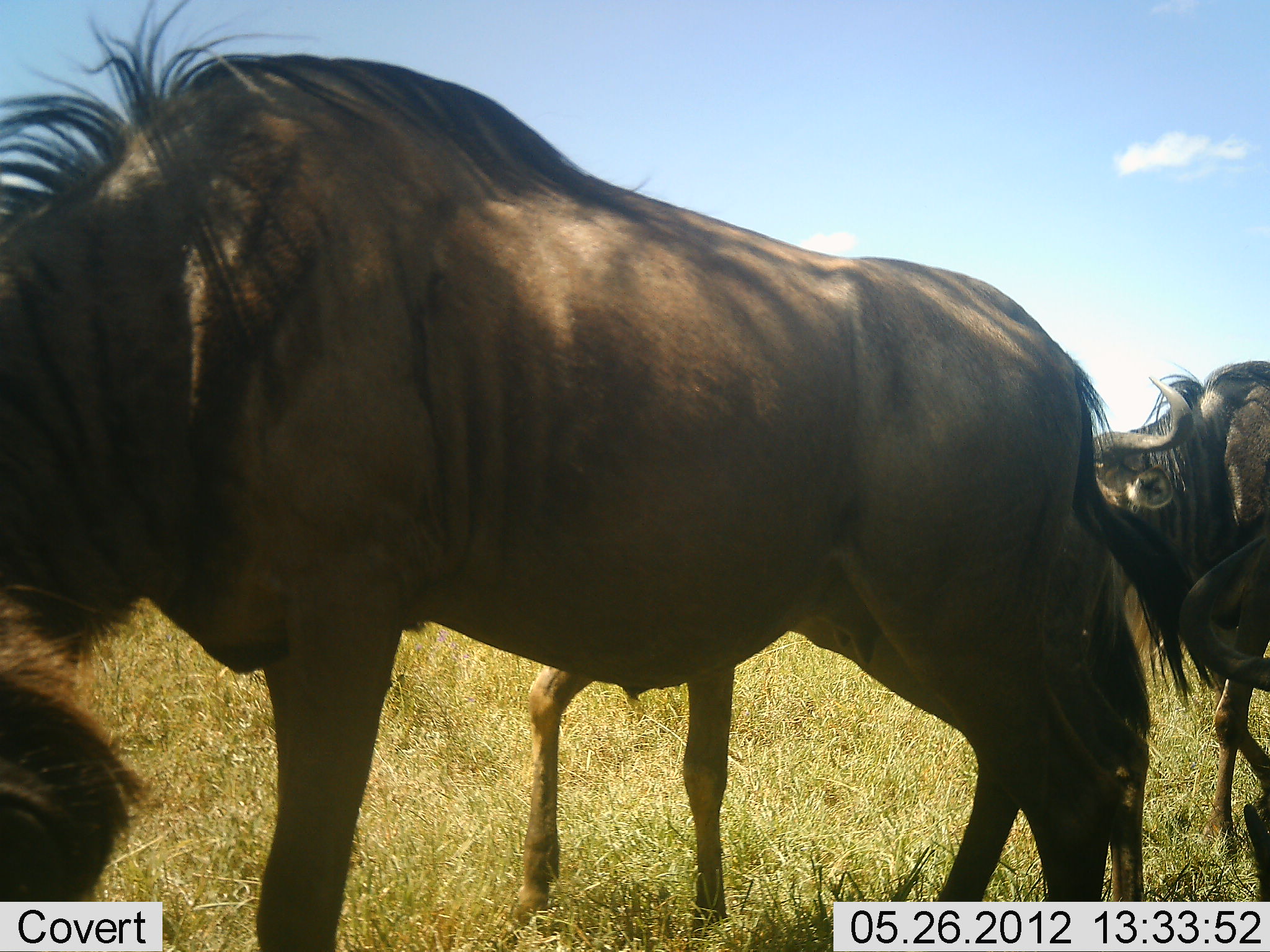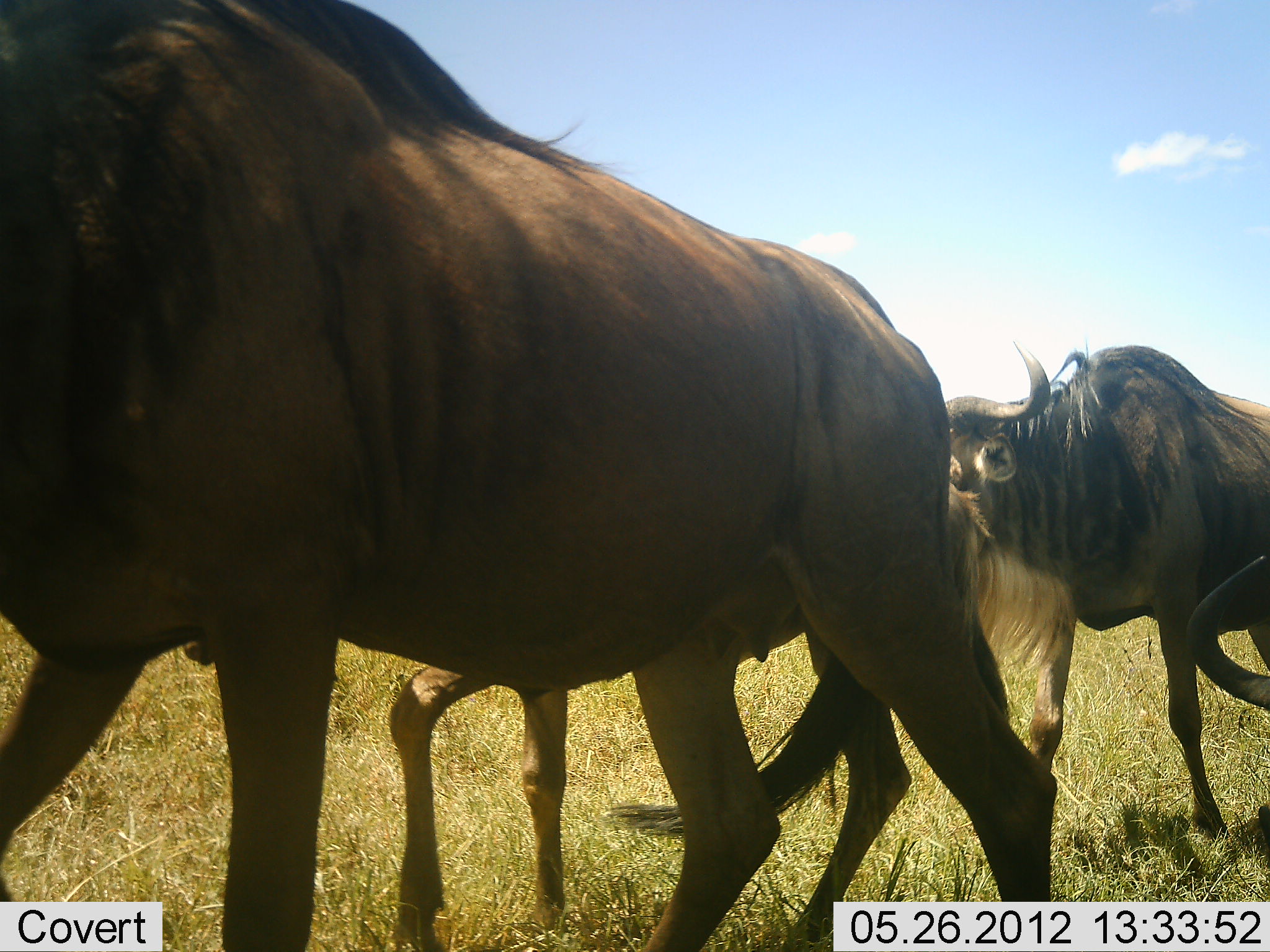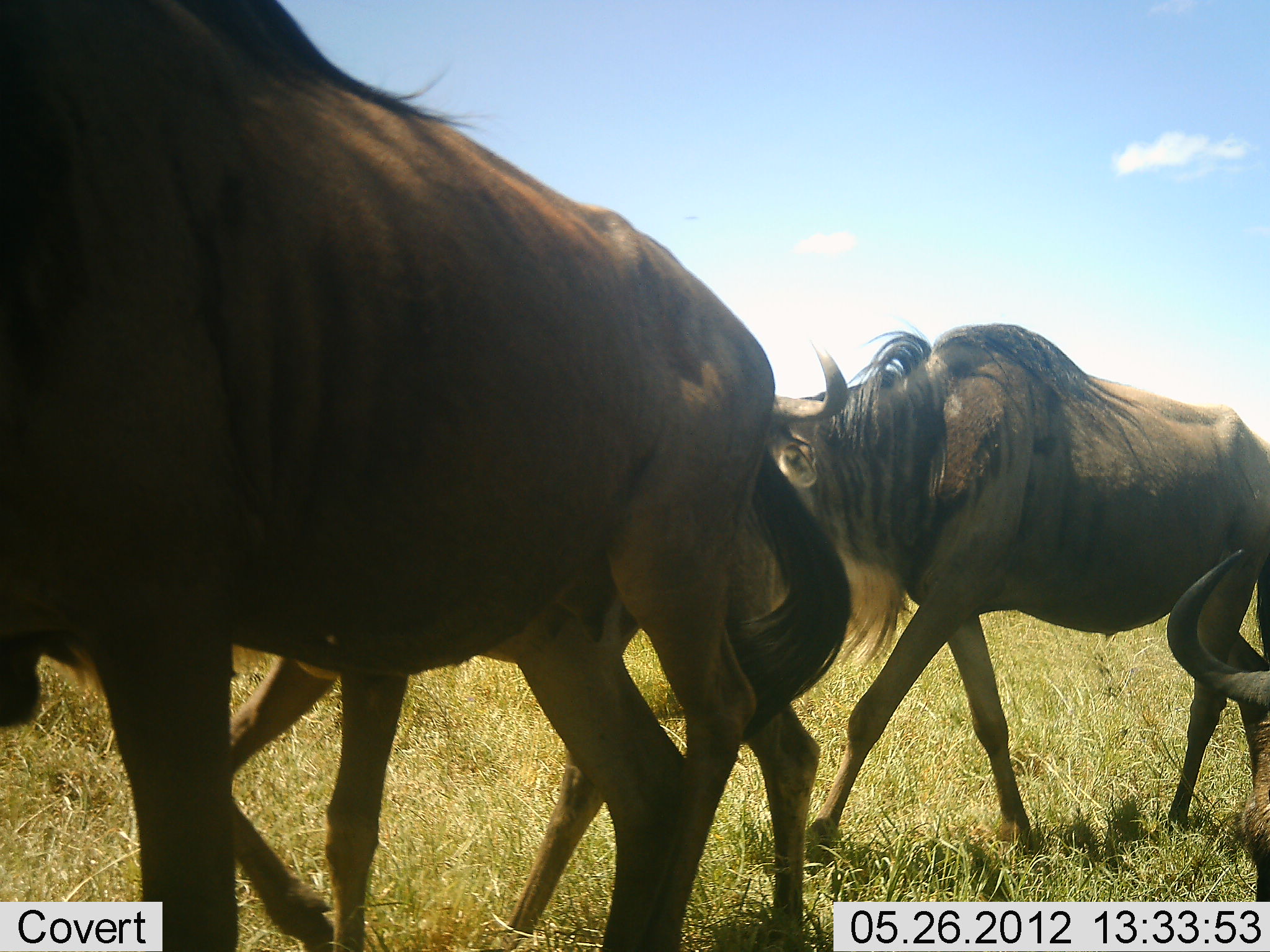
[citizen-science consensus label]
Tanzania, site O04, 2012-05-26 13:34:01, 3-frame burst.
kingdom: Animalia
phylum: Chordata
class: Mammalia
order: Artiodactyla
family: Bovidae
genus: Connochaetes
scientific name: Connochaetes taurinus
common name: blue wildebeest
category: wildebeest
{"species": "wildebeest (blue wildebeest) (Connochaetes taurinus)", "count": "3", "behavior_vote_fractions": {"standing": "0%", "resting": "0%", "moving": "100%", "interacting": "0%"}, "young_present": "40%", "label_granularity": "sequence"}